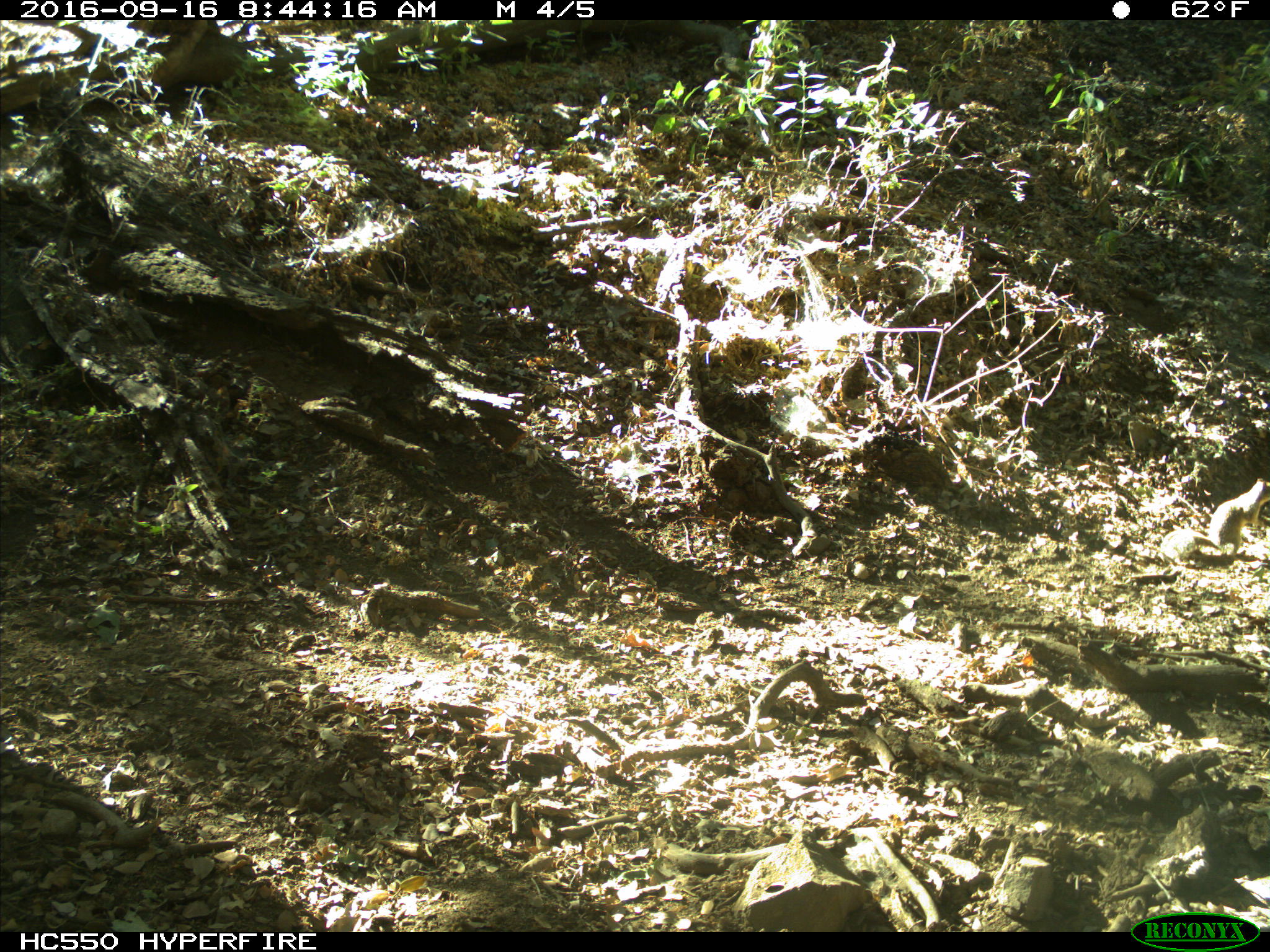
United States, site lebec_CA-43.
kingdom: Animalia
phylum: Chordata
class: Mammalia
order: Rodentia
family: Sciuridae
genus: Otospermophilus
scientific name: Otospermophilus beecheyi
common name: california ground squirrel